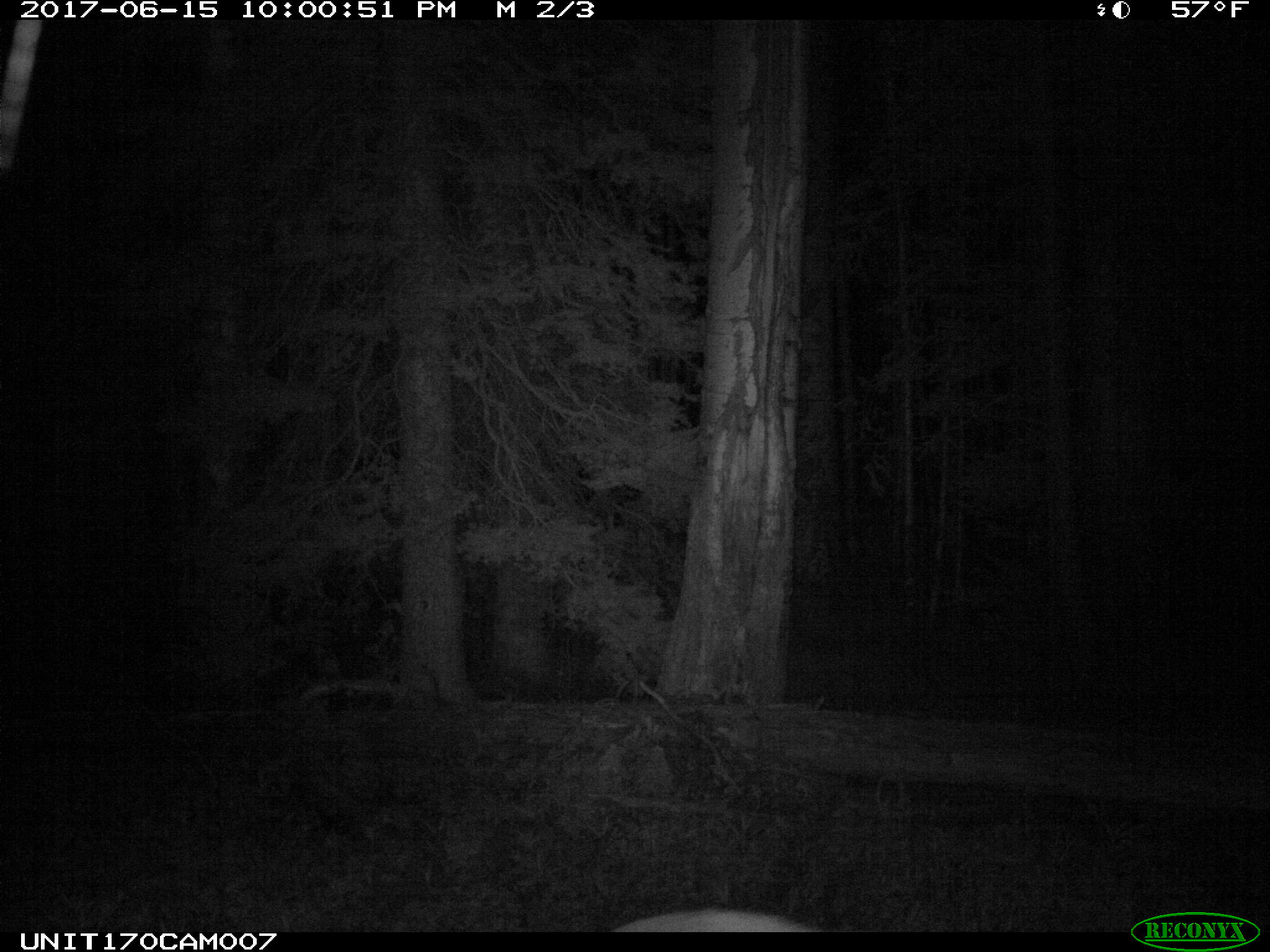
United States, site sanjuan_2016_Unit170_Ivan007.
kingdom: Animalia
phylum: Chordata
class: Mammalia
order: Artiodactyla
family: Cervidae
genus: Cervus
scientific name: Cervus elaphus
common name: red deer